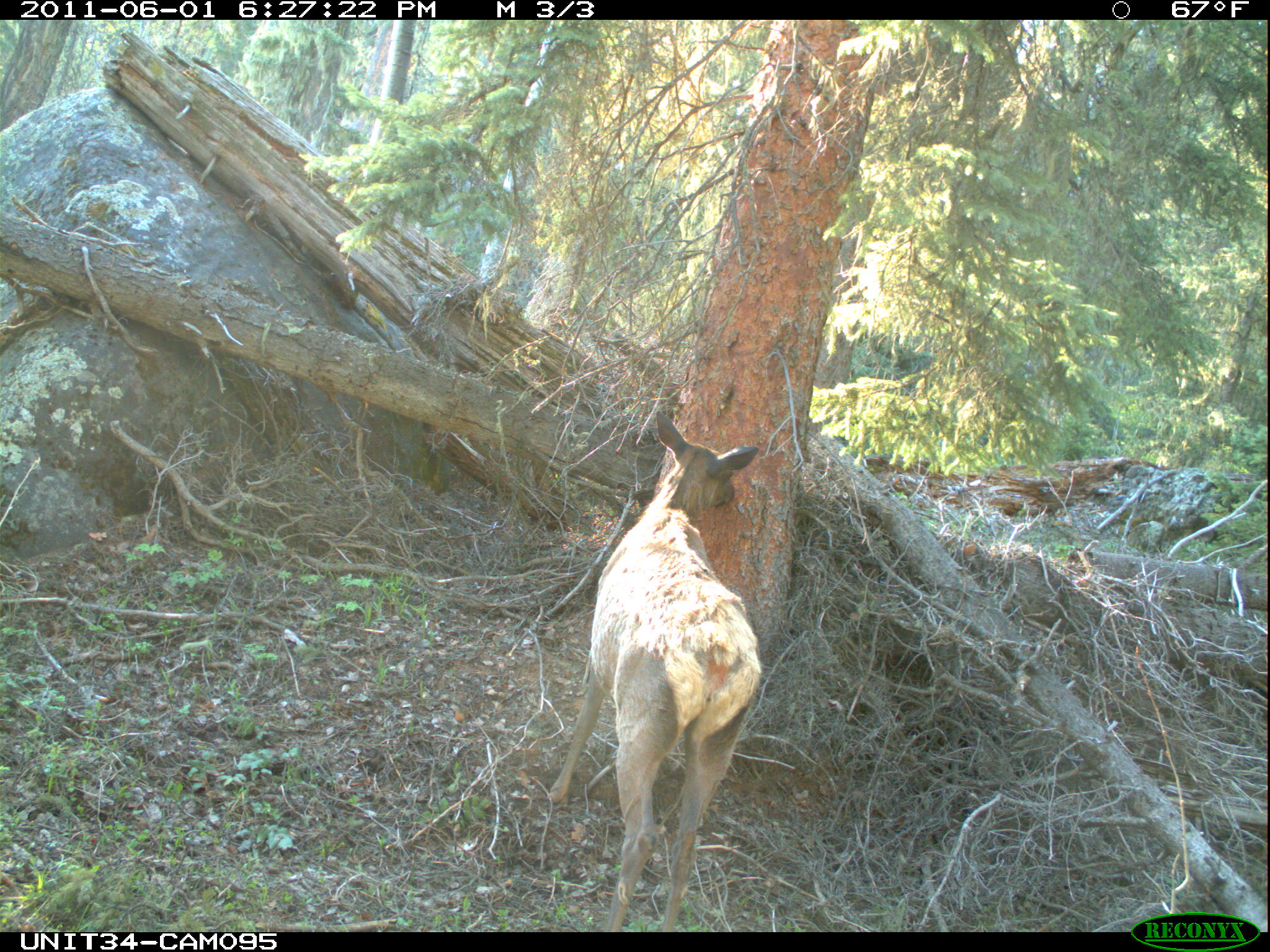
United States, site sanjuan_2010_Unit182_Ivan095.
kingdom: Animalia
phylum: Chordata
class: Mammalia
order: Artiodactyla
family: Cervidae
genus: Cervus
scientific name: Cervus elaphus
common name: red deer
Cervus elaphus (red deer).